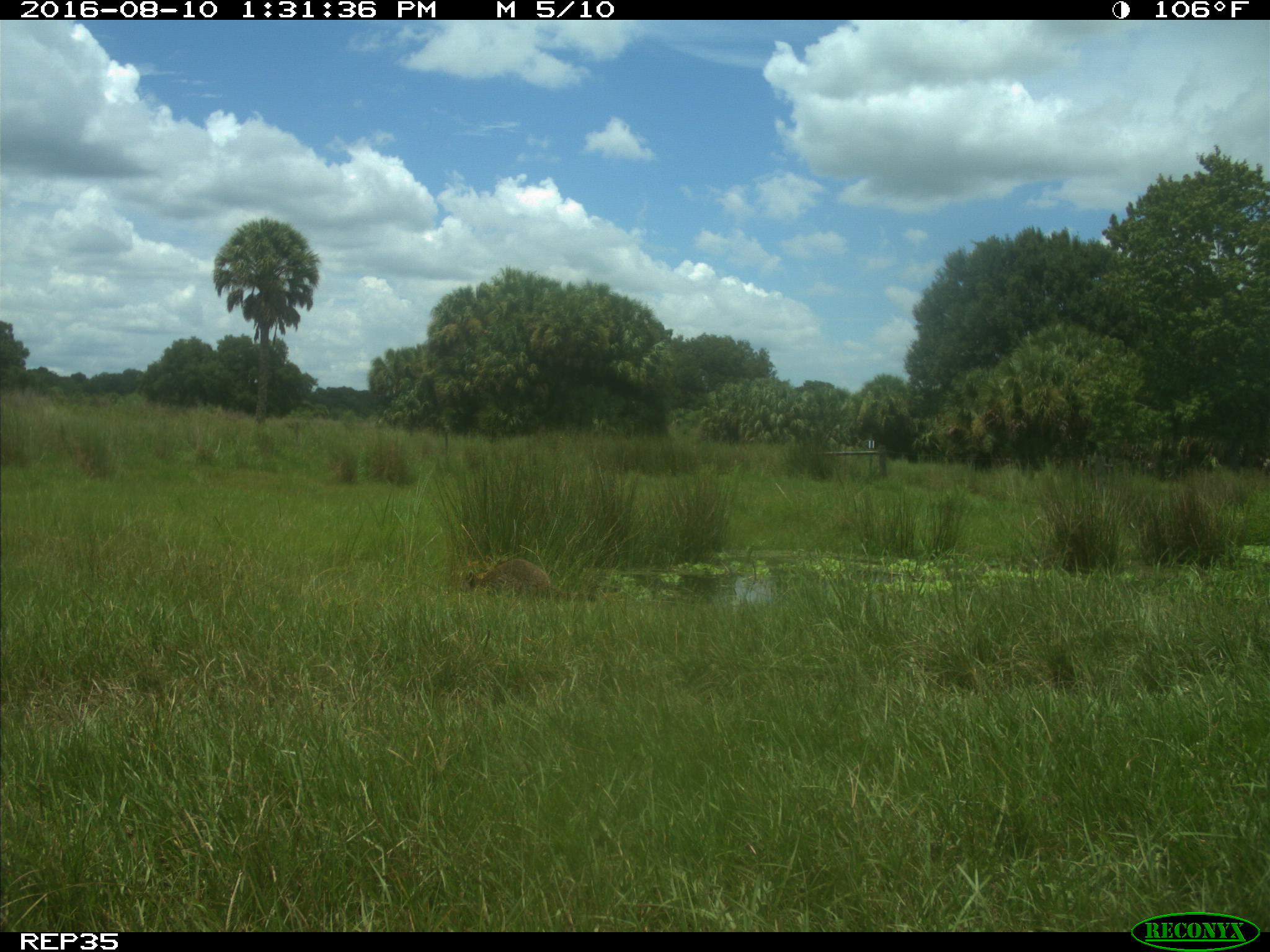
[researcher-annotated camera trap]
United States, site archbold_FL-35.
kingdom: Animalia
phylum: Chordata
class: Mammalia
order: Carnivora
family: Procyonidae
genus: Procyon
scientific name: Procyon lotor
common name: common raccoon